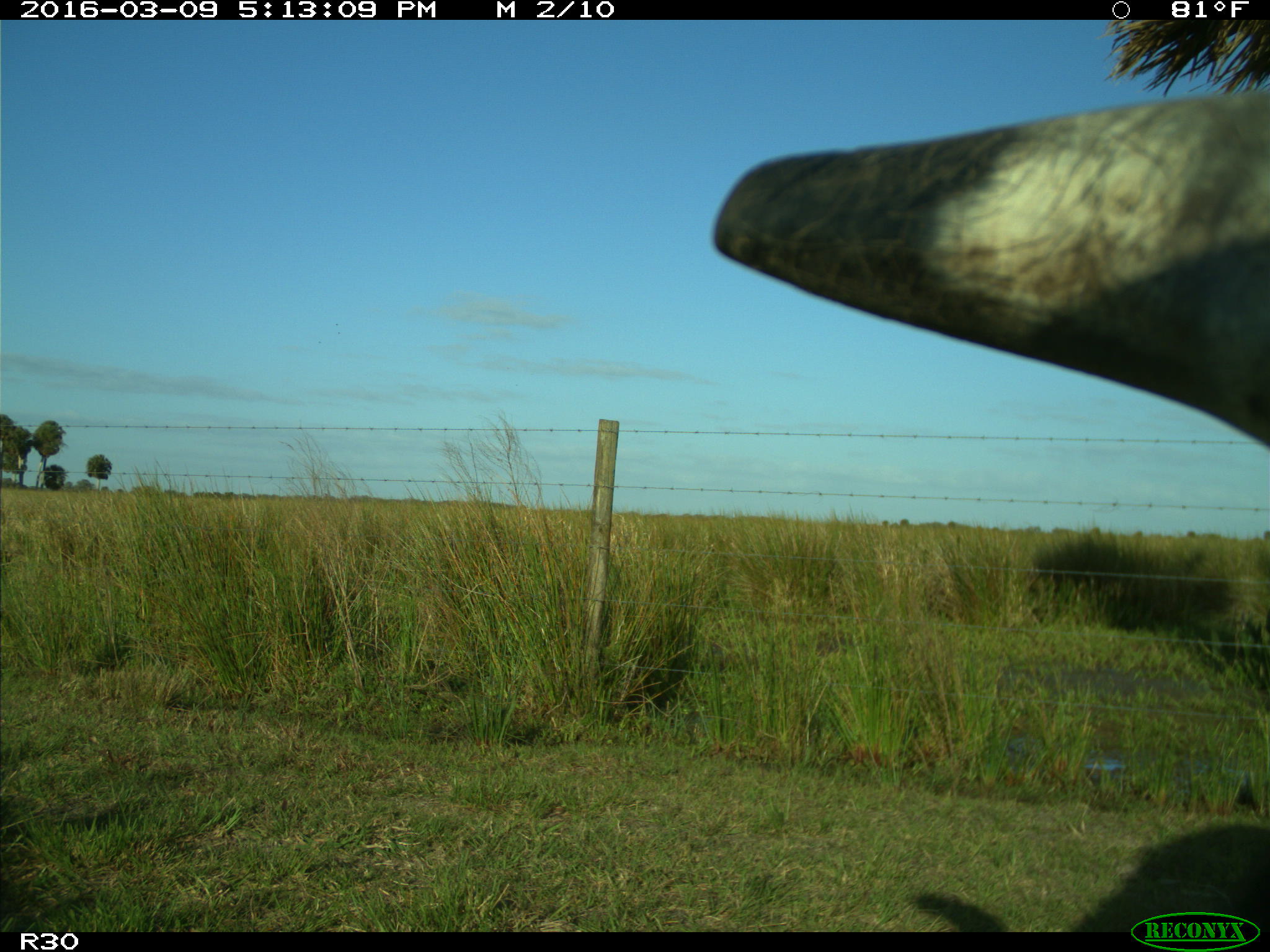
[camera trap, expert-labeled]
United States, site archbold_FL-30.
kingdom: Animalia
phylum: Chordata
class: Mammalia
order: Artiodactyla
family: Bovidae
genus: Bos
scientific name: Bos taurus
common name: domestic cow